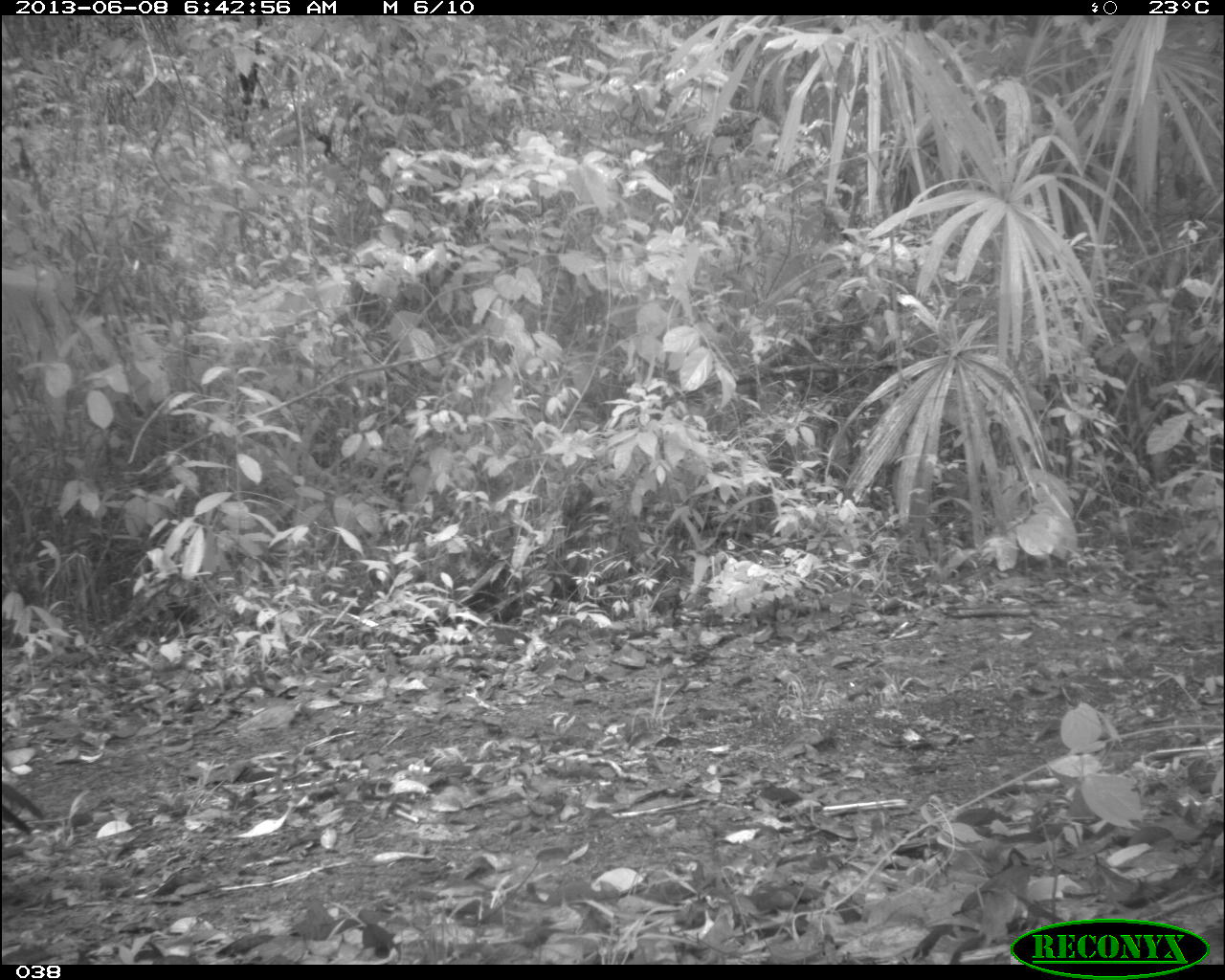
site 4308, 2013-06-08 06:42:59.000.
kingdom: Animalia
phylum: Chordata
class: Aves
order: Galliformes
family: Cracidae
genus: Crax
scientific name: Crax rubra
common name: great curassow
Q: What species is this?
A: Crax rubra (great curassow).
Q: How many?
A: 1.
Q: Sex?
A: Female.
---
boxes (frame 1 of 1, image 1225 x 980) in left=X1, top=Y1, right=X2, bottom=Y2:
crax rubra: left=0, top=752, right=45, bottom=840